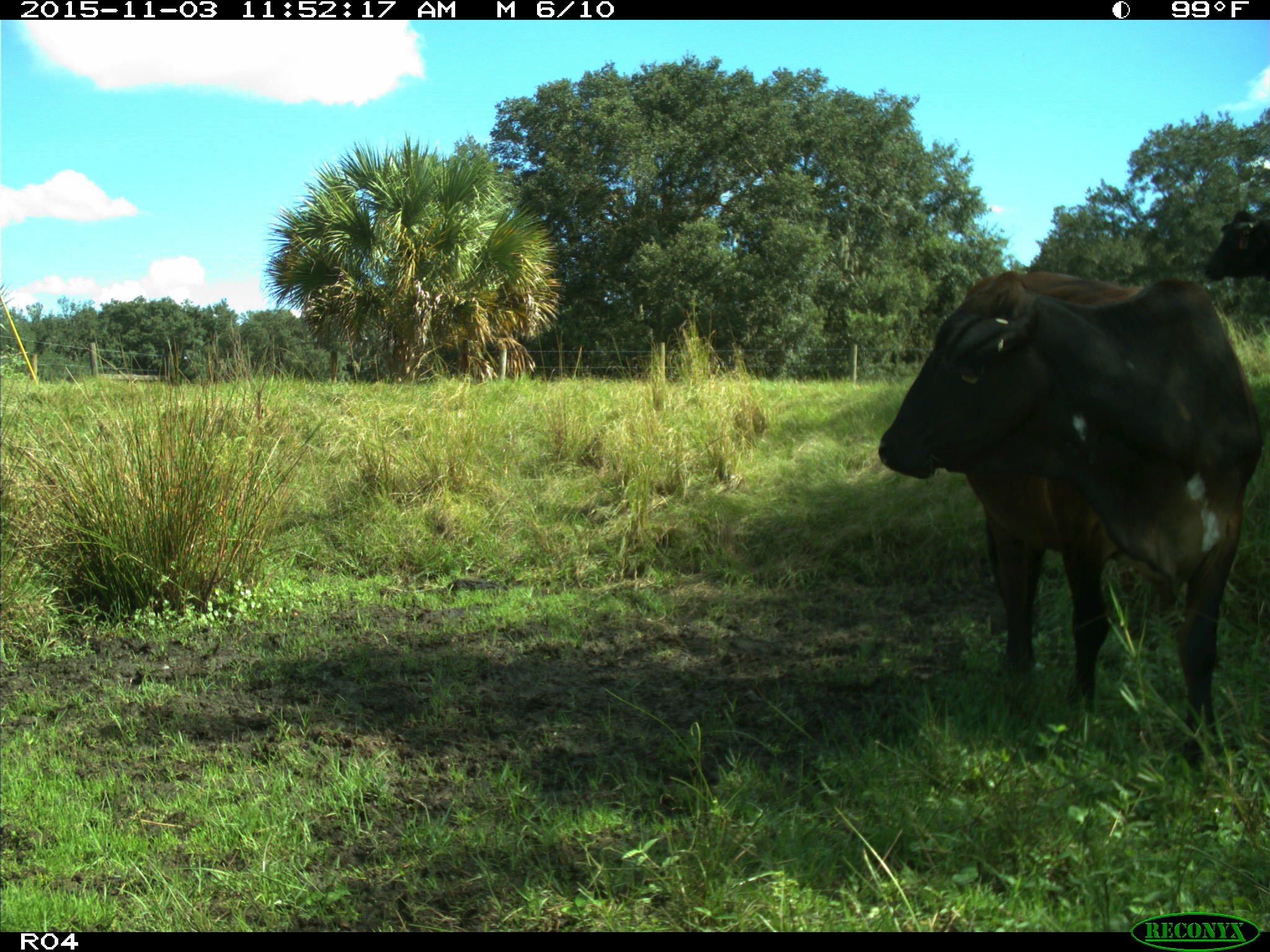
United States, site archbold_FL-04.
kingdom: Animalia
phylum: Chordata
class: Mammalia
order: Artiodactyla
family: Bovidae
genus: Bos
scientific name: Bos taurus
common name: domestic cow